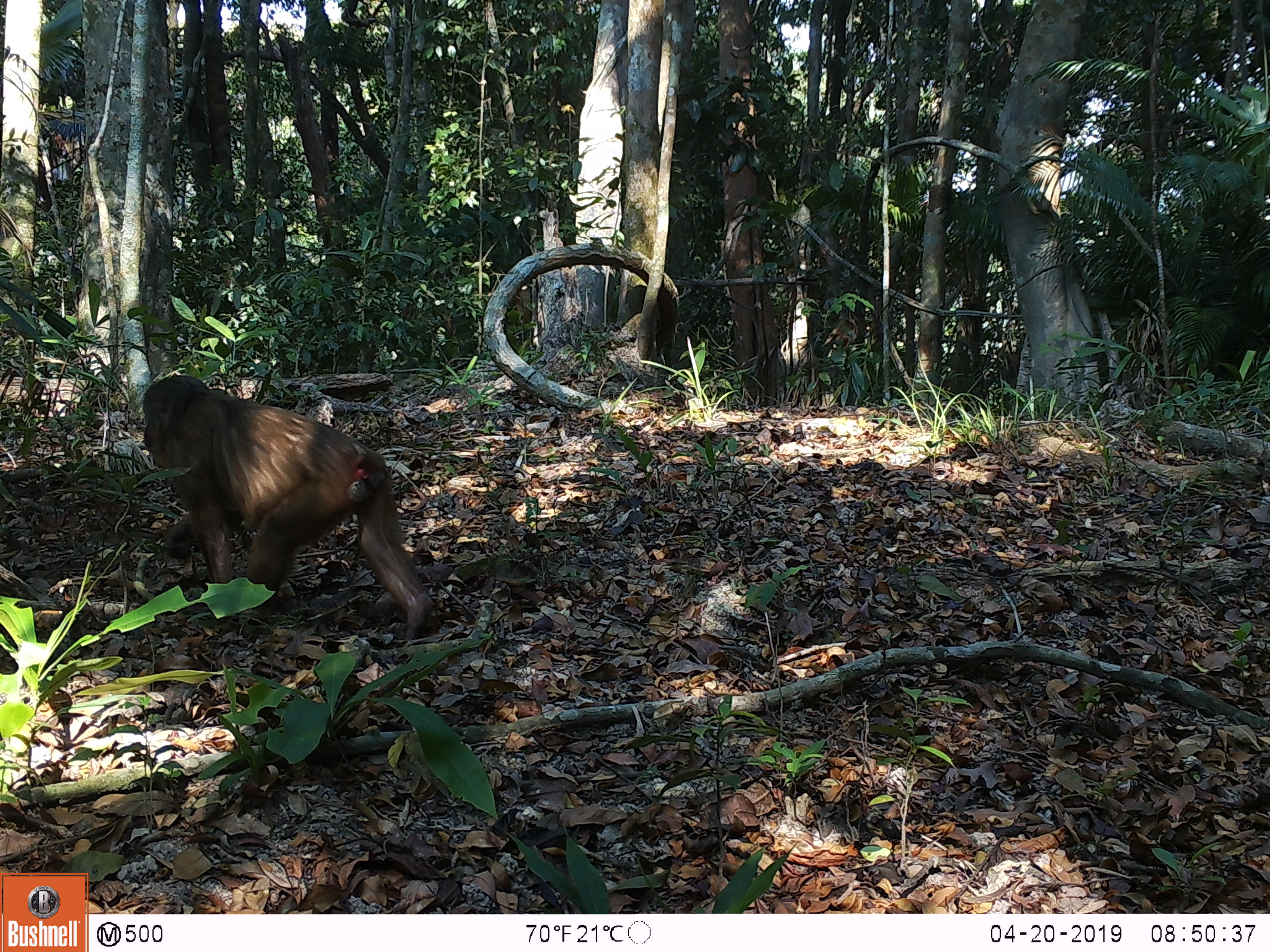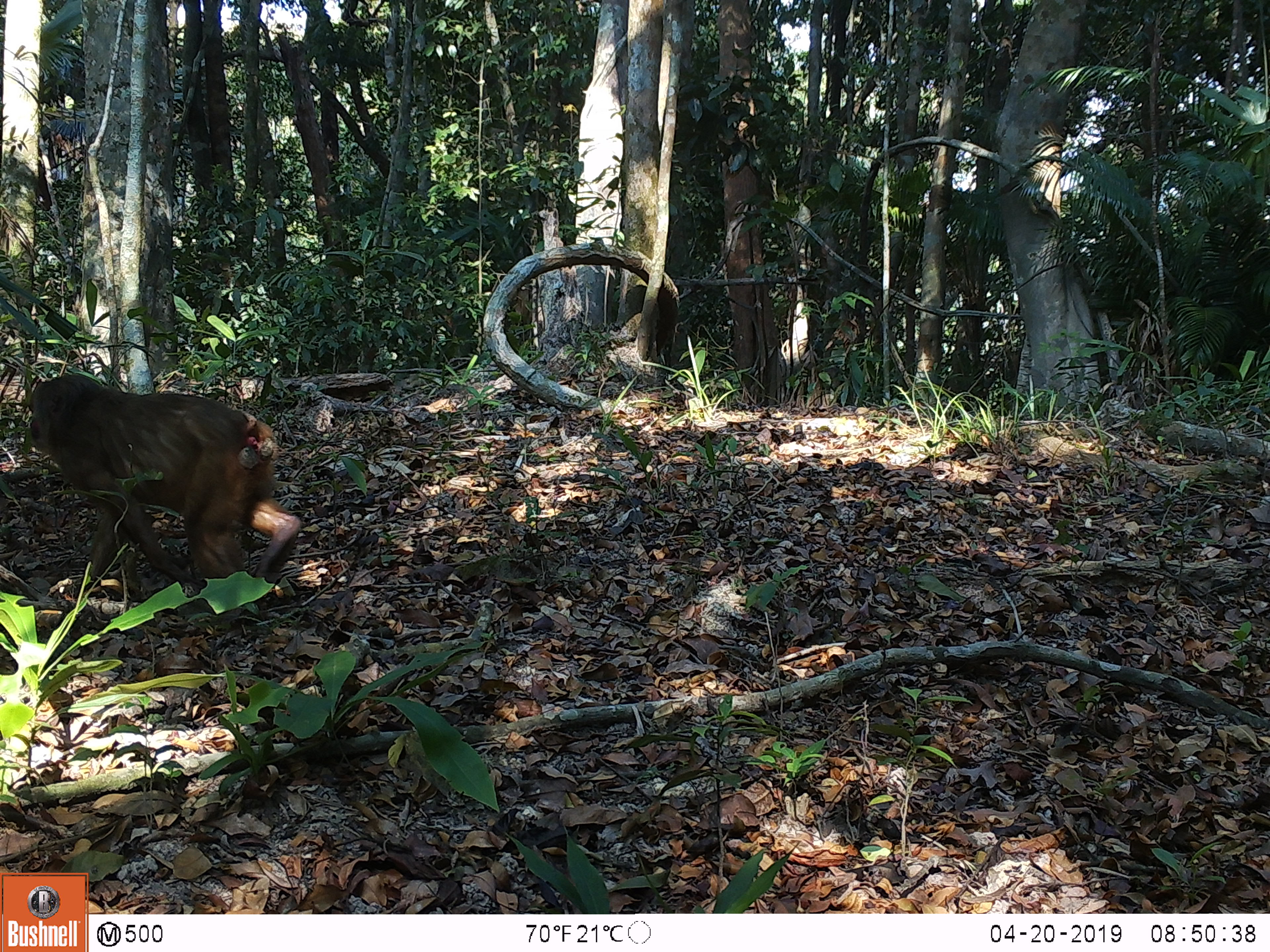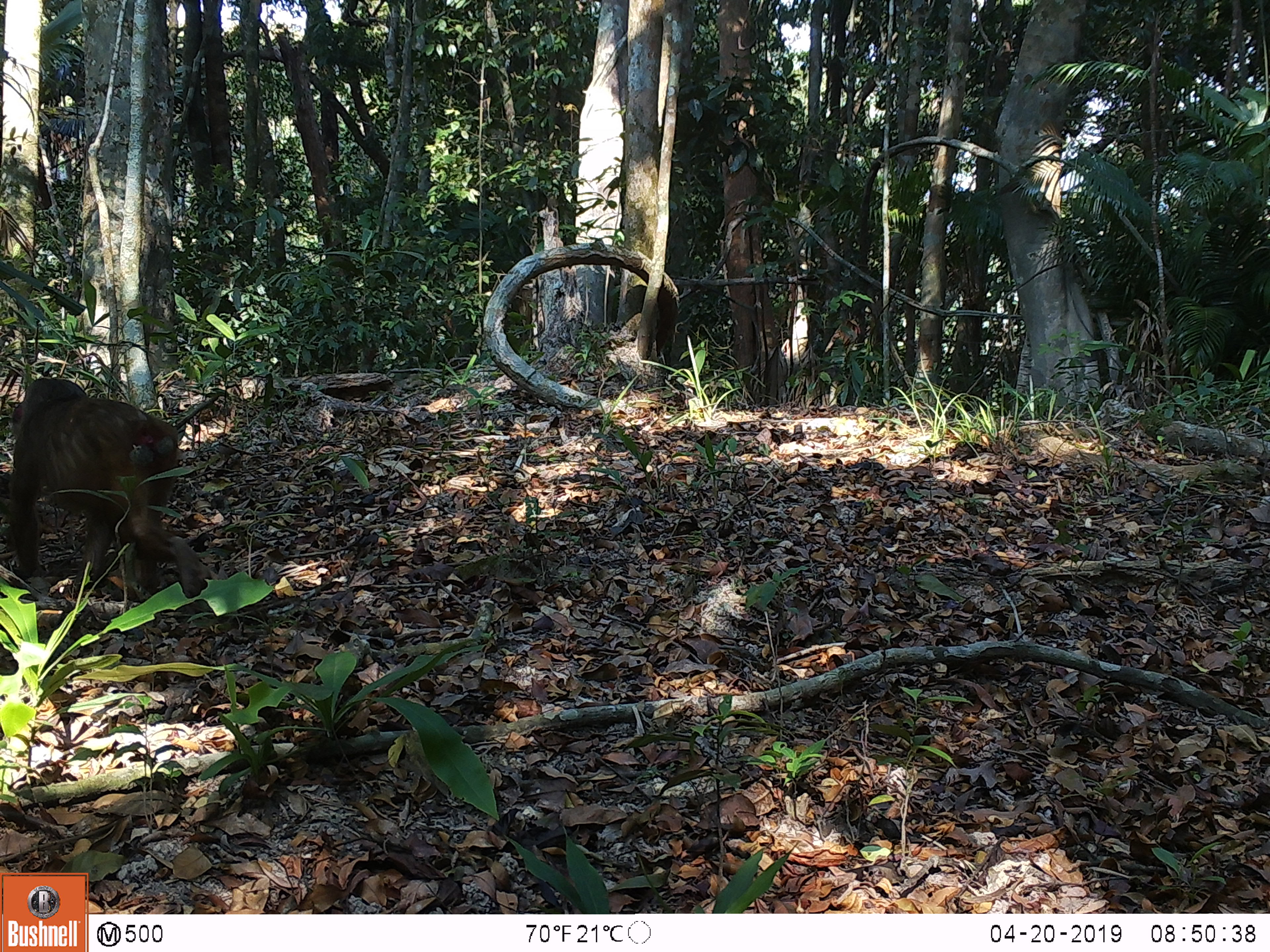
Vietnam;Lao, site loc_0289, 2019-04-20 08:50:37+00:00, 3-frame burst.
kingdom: Animalia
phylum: Chordata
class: Mammalia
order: Primates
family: Cercopithecidae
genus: Macaca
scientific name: Macaca arctoides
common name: stump-tailed macaque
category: stump tailed macaque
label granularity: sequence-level